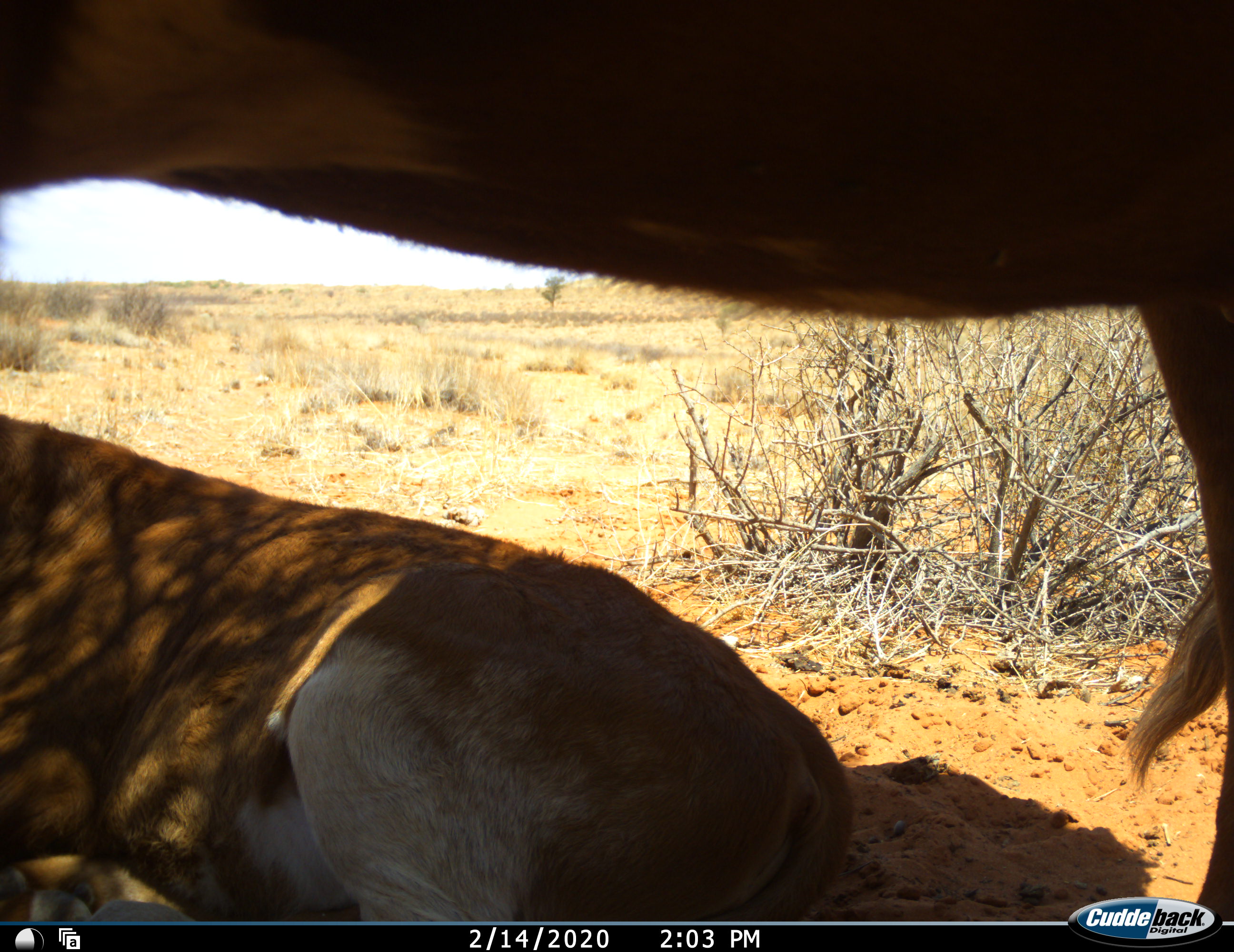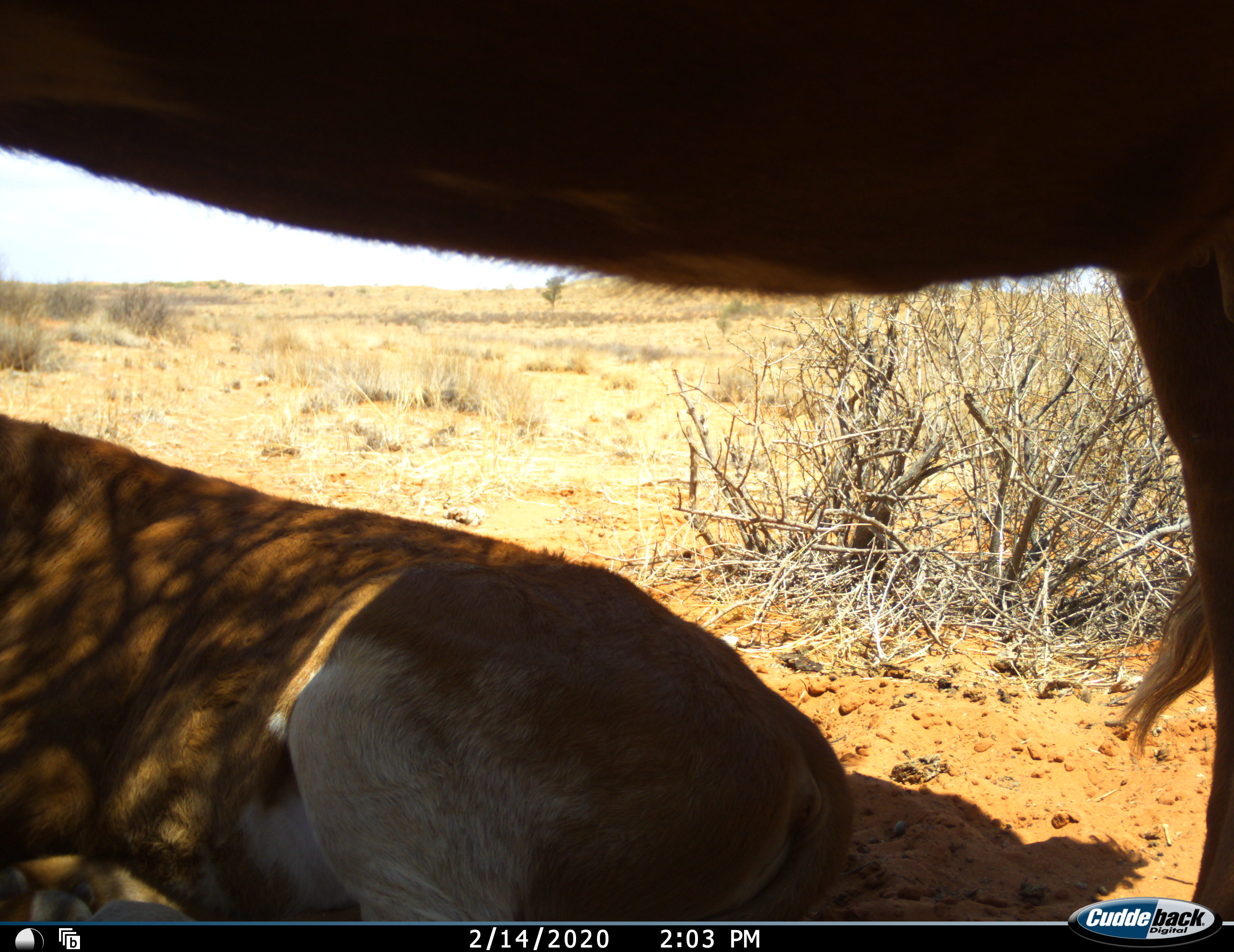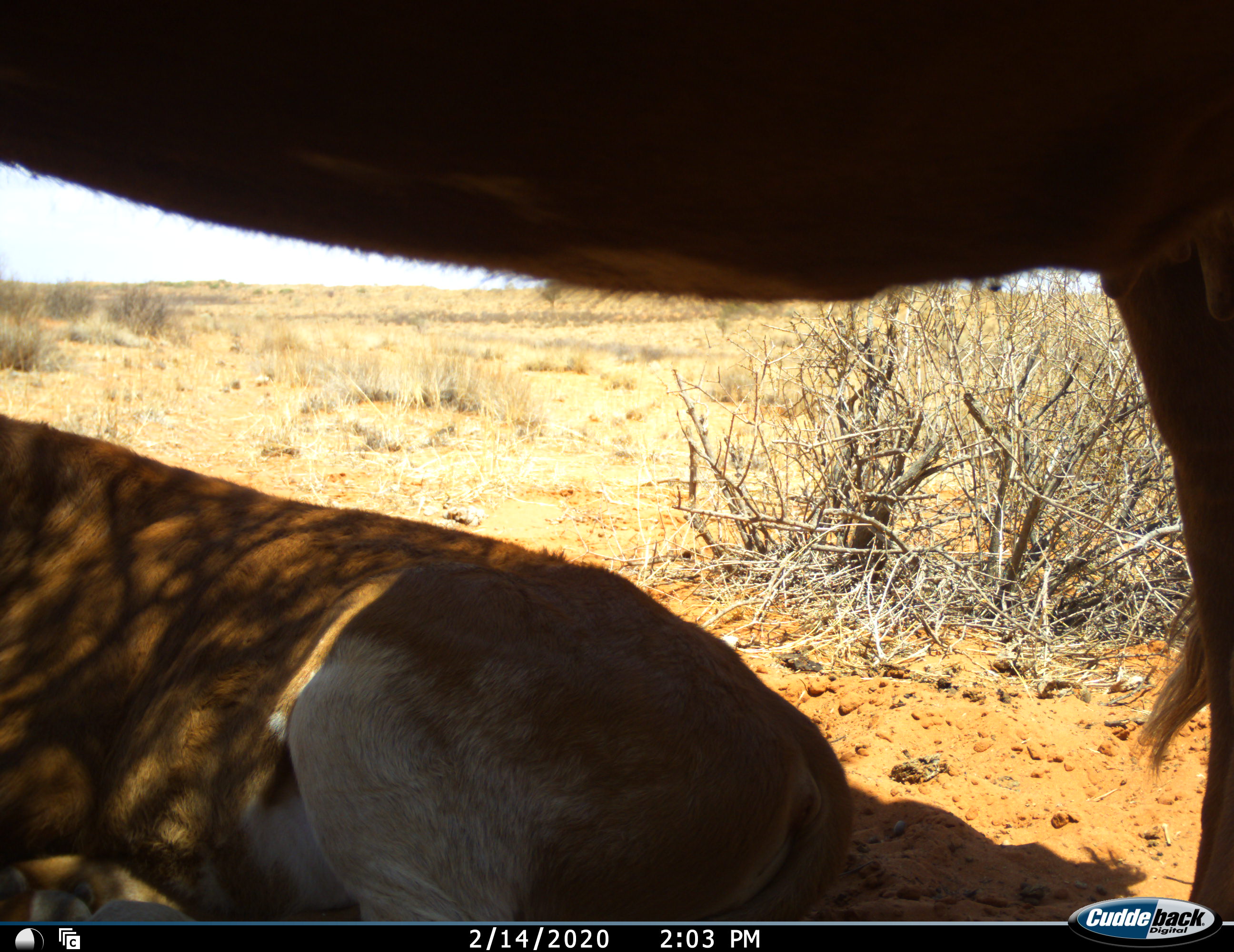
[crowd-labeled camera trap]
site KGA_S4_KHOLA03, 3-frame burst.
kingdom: Animalia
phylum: Chordata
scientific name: Vertebrata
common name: domestic animal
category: domesticanimal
Domesticanimal (domestic animal) (Vertebrata), count 2. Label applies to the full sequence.